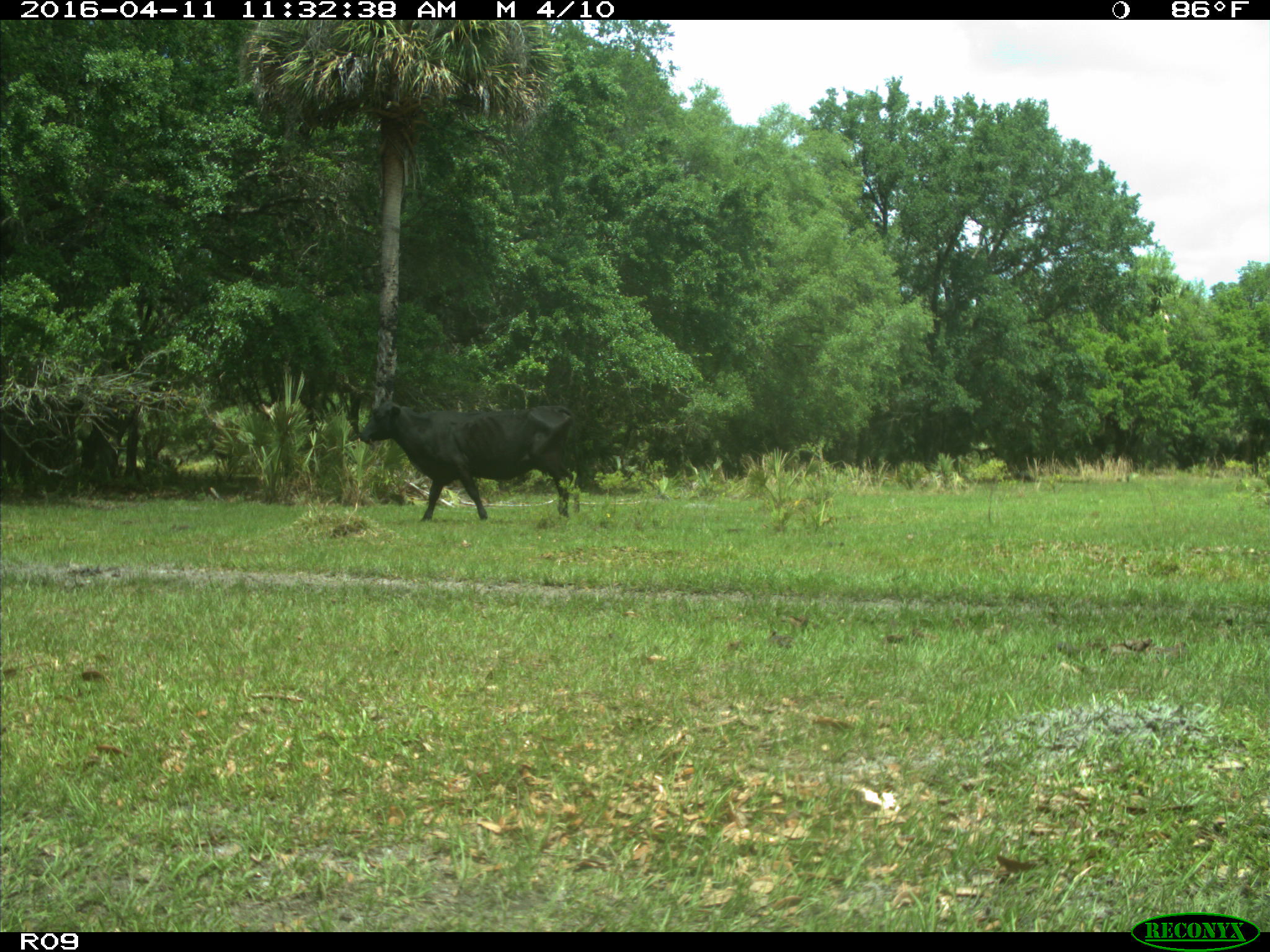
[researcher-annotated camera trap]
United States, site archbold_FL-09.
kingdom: Animalia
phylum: Chordata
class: Mammalia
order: Artiodactyla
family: Bovidae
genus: Bos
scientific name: Bos taurus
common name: domestic cow